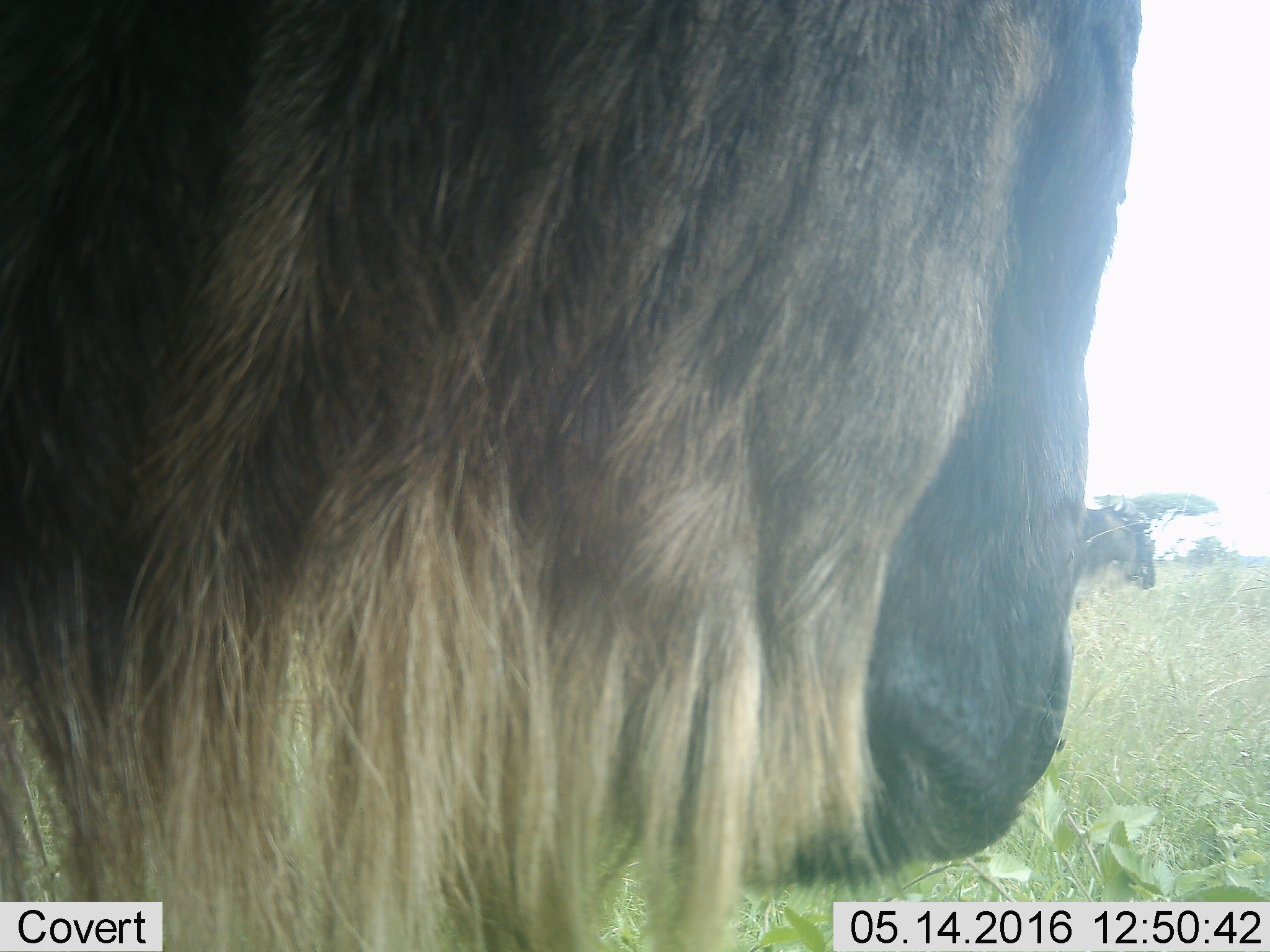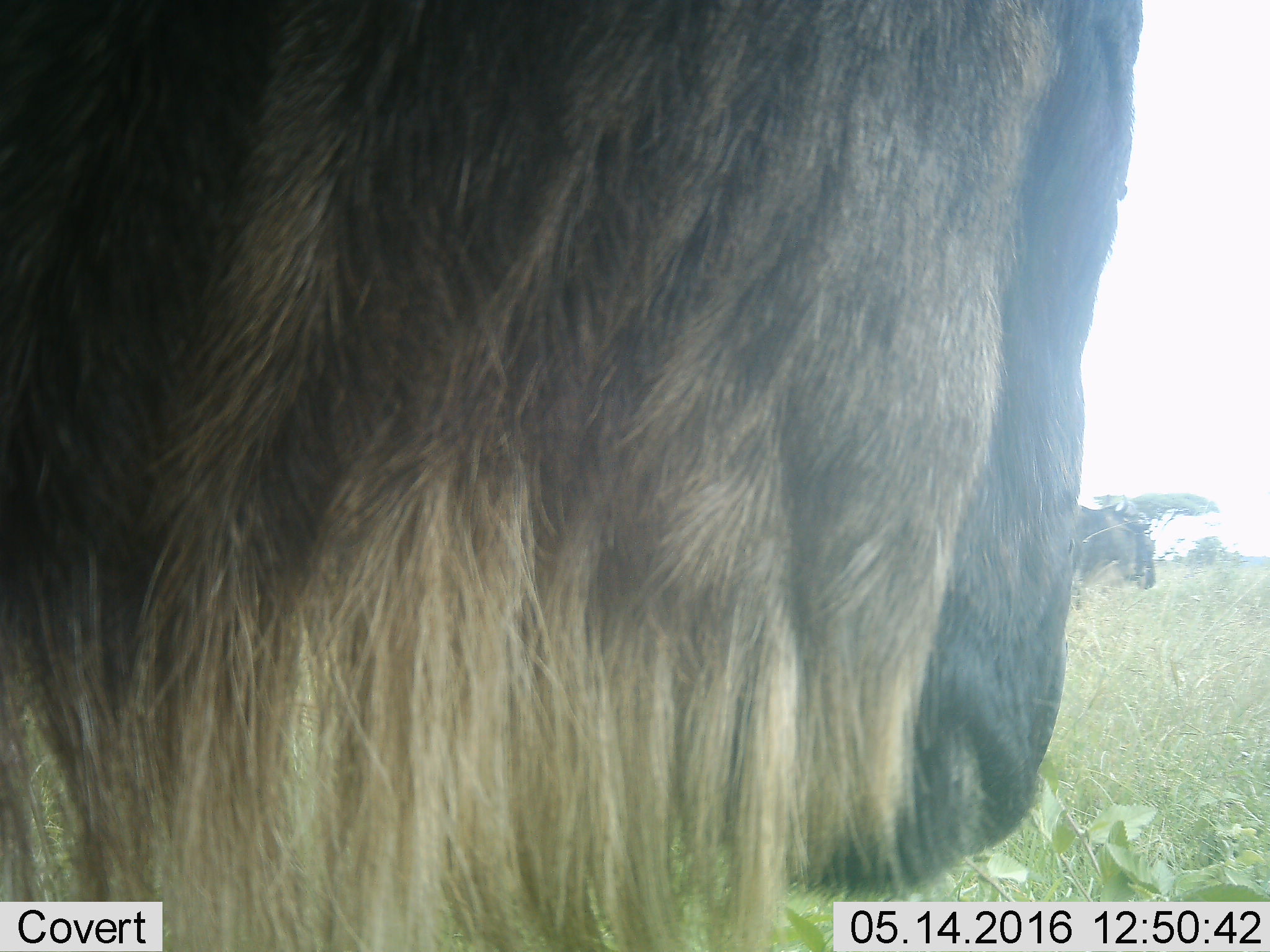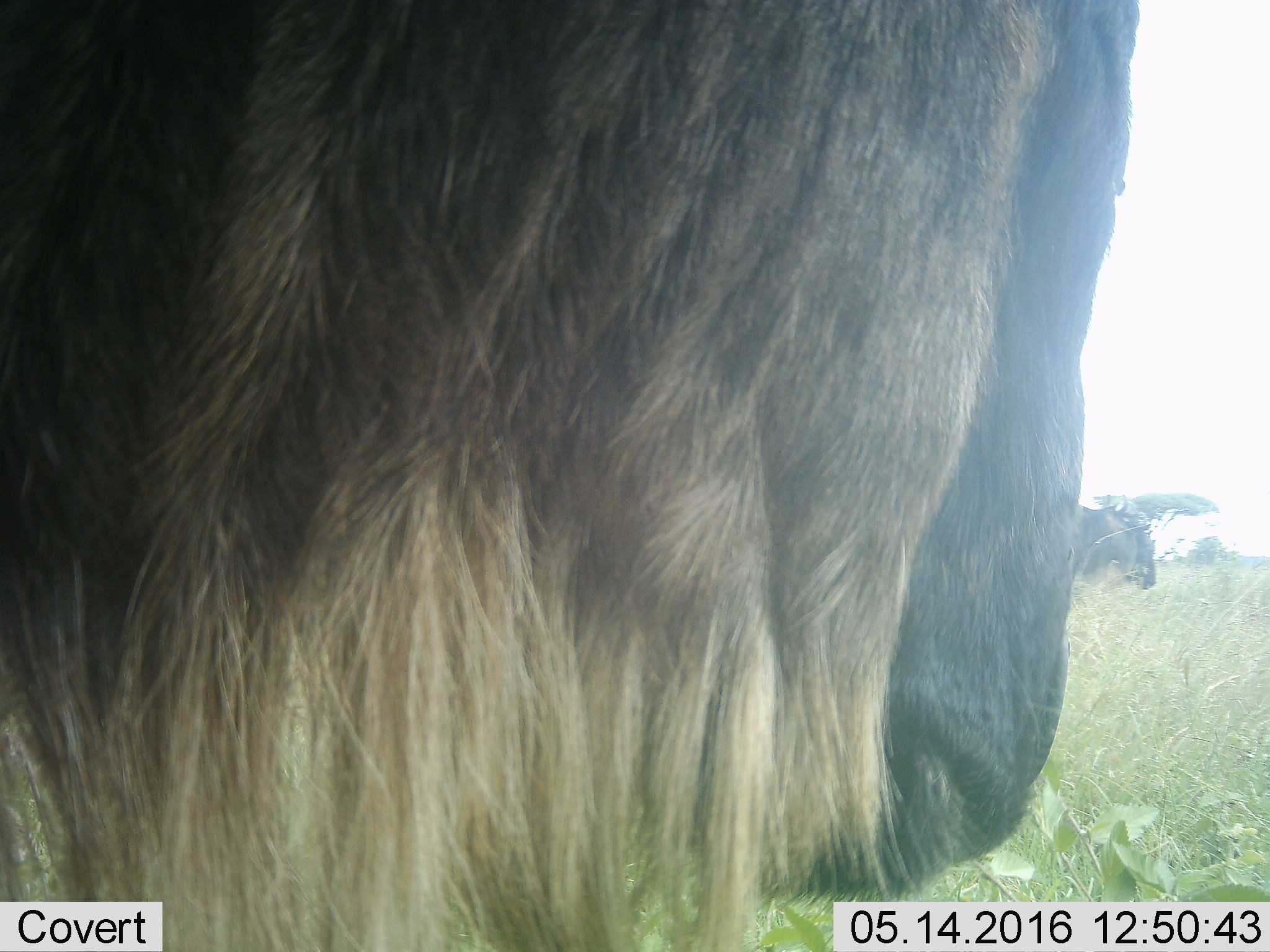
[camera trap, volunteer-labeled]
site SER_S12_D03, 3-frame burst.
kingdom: Animalia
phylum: Chordata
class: Mammalia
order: Artiodactyla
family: Bovidae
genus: Connochaetes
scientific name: Connochaetes taurinus taurinus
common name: blue wildebeest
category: wildebeestblue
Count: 2.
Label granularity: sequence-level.